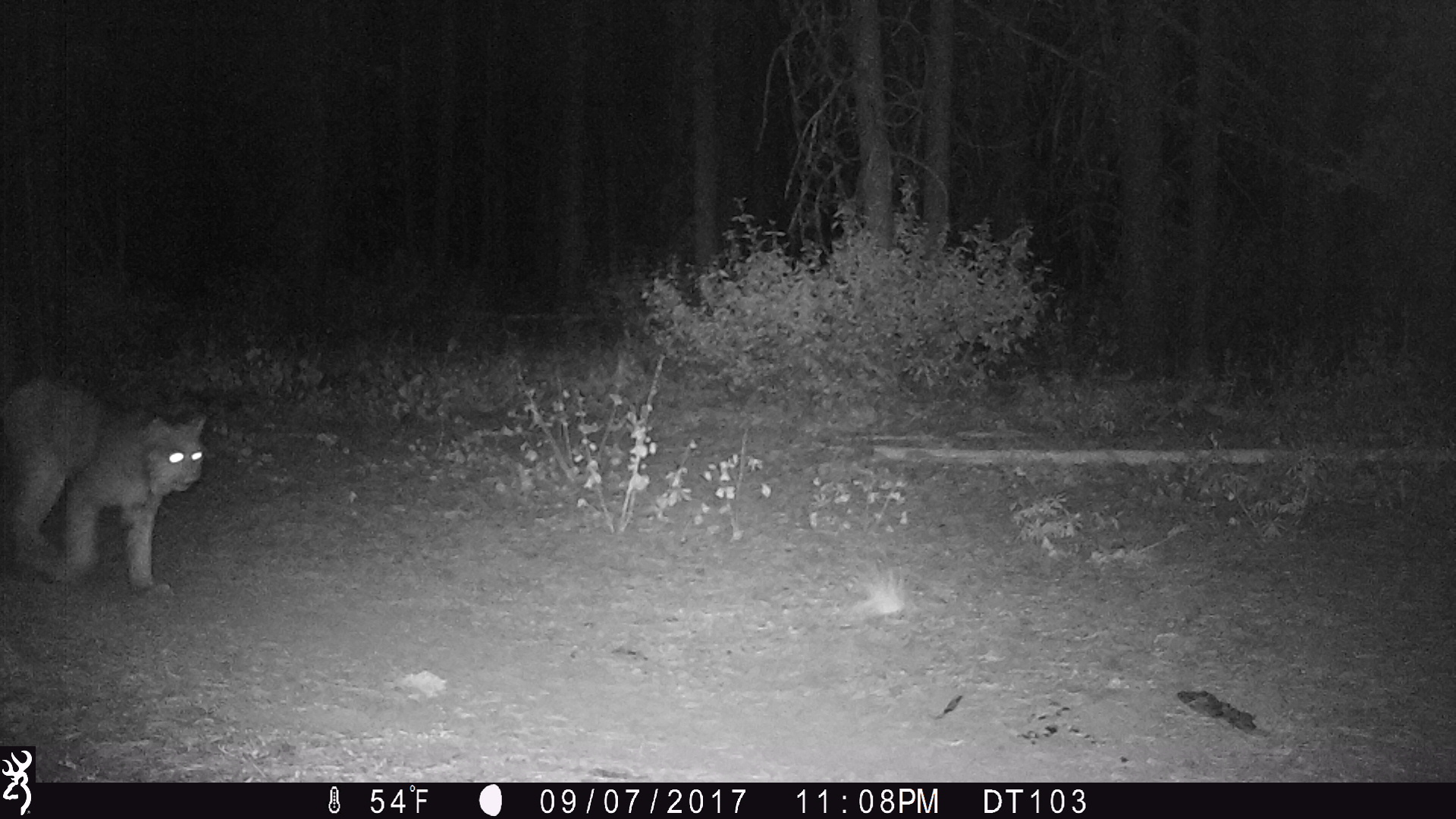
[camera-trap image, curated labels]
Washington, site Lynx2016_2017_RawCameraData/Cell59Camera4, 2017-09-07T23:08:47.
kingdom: Animalia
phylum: Chordata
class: Mammalia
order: Carnivora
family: Felidae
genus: Lynx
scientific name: Lynx canadensis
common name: canada lynx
Lynx canadensis (canada lynx). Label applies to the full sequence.